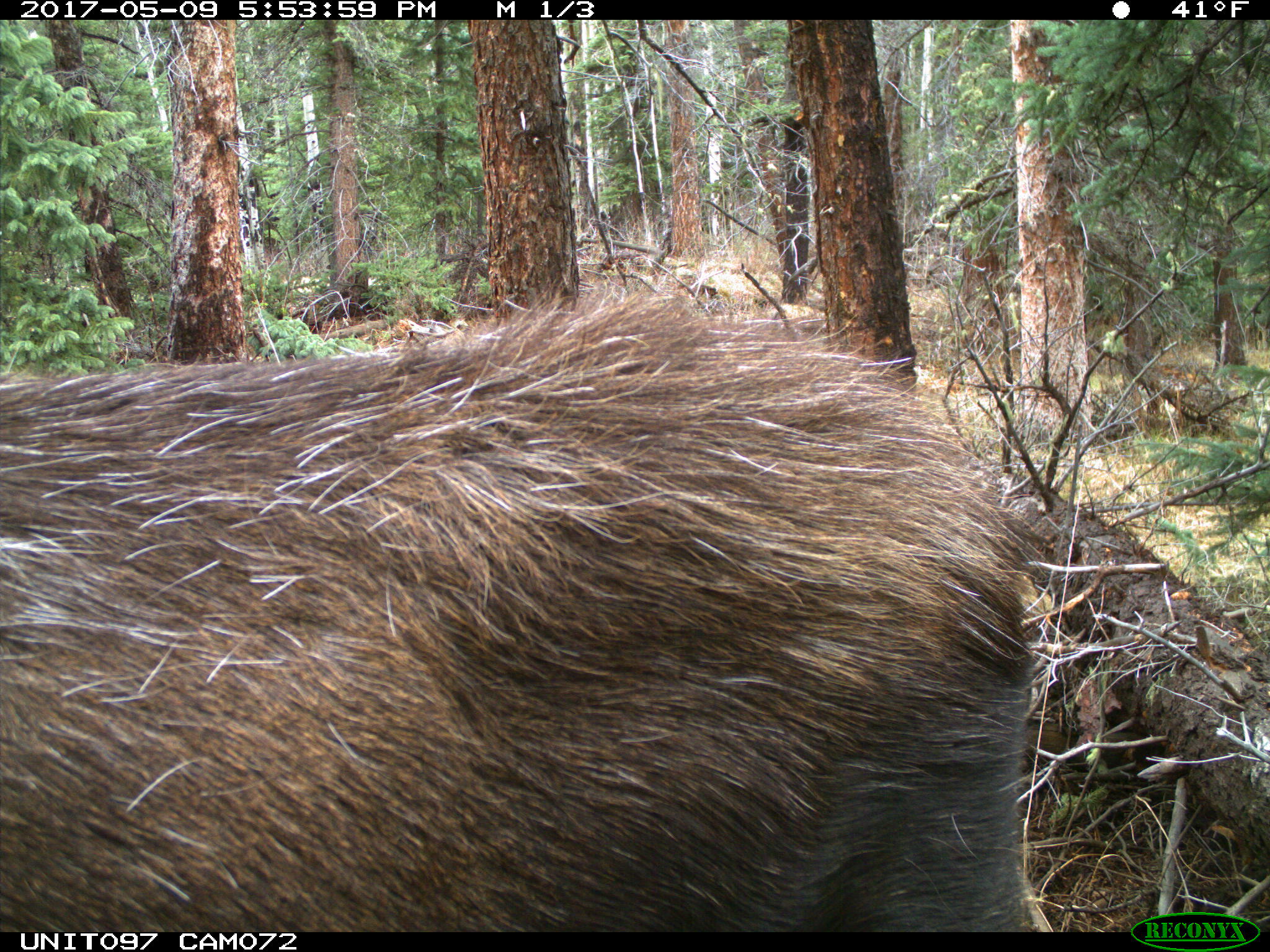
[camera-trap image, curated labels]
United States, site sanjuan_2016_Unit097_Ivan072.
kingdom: Animalia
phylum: Chordata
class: Mammalia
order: Artiodactyla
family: Cervidae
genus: Alces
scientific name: Alces alces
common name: moose